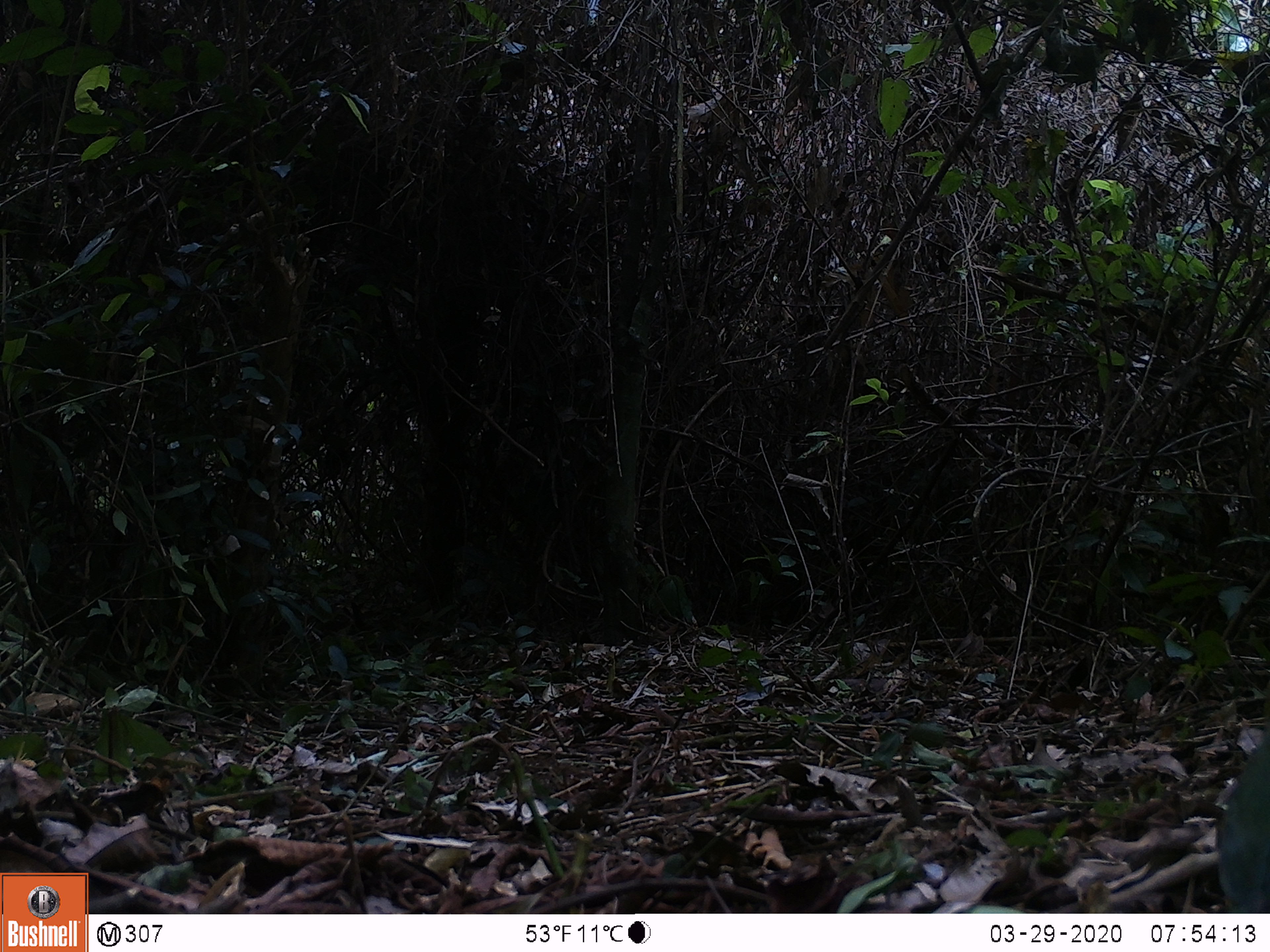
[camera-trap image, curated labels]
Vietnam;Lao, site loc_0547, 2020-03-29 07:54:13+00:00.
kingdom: Animalia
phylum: Chordata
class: Aves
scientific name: Aves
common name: bird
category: unidentified bird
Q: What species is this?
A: Unidentified bird (bird) (Aves).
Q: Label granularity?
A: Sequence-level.